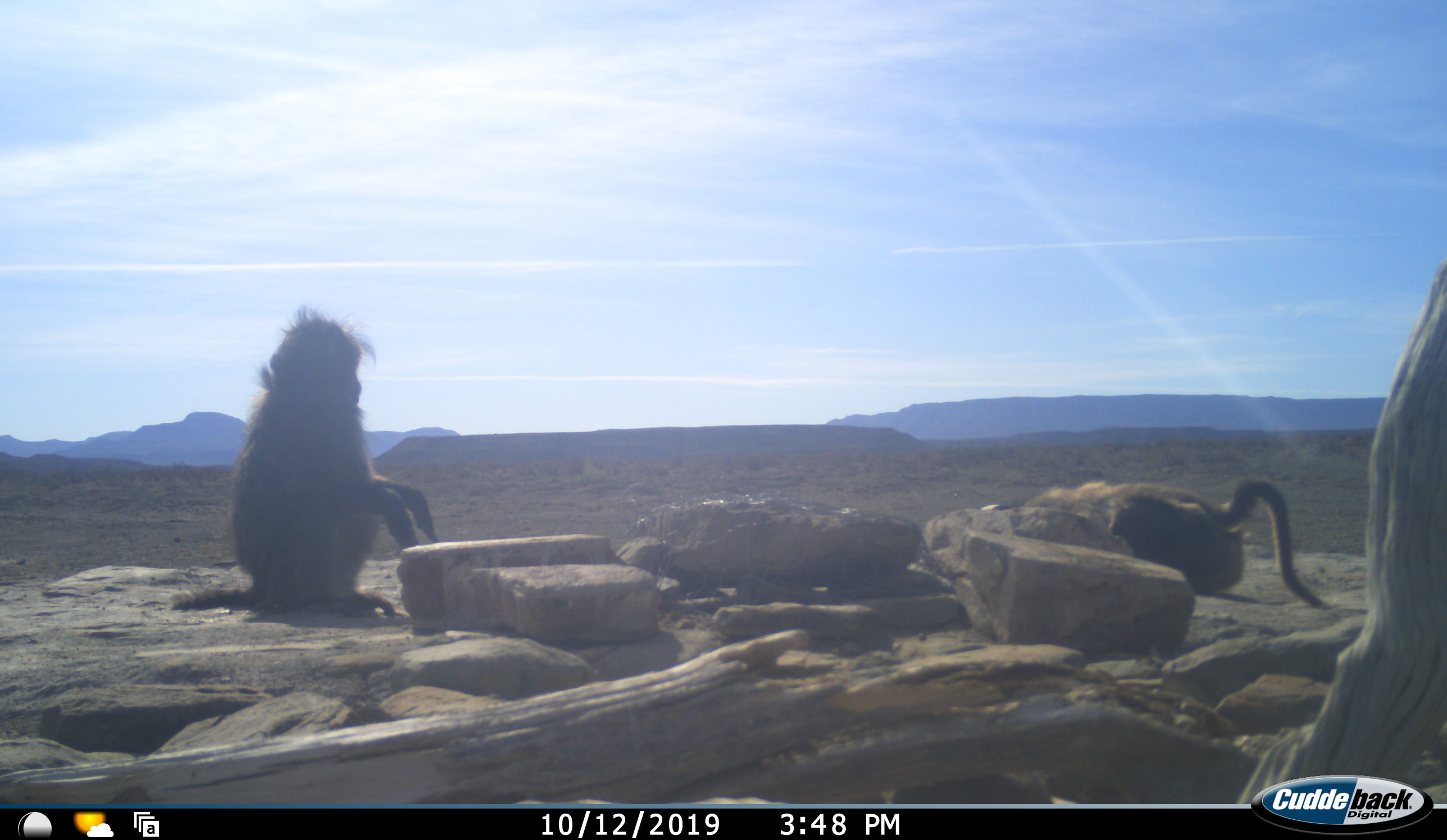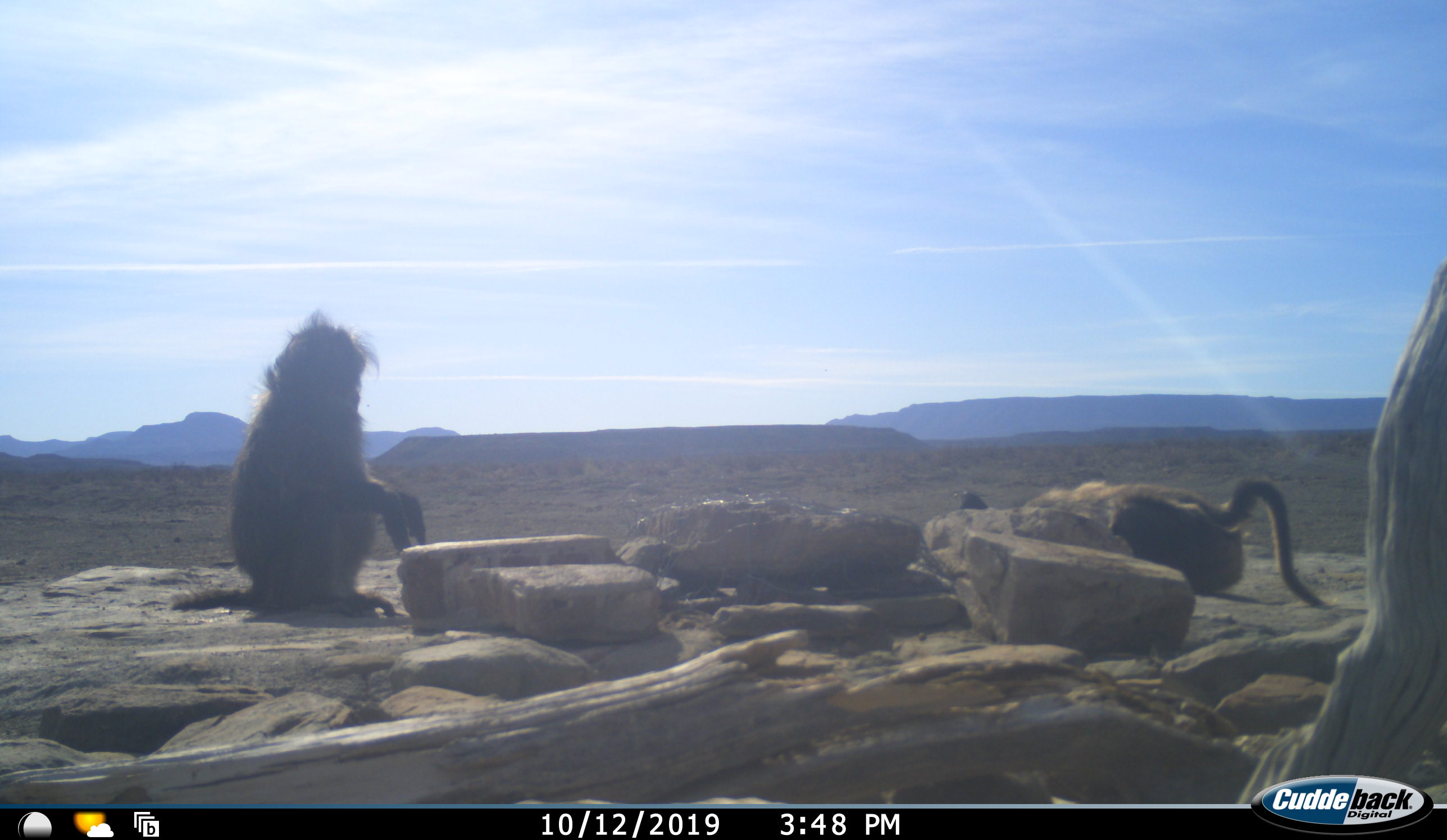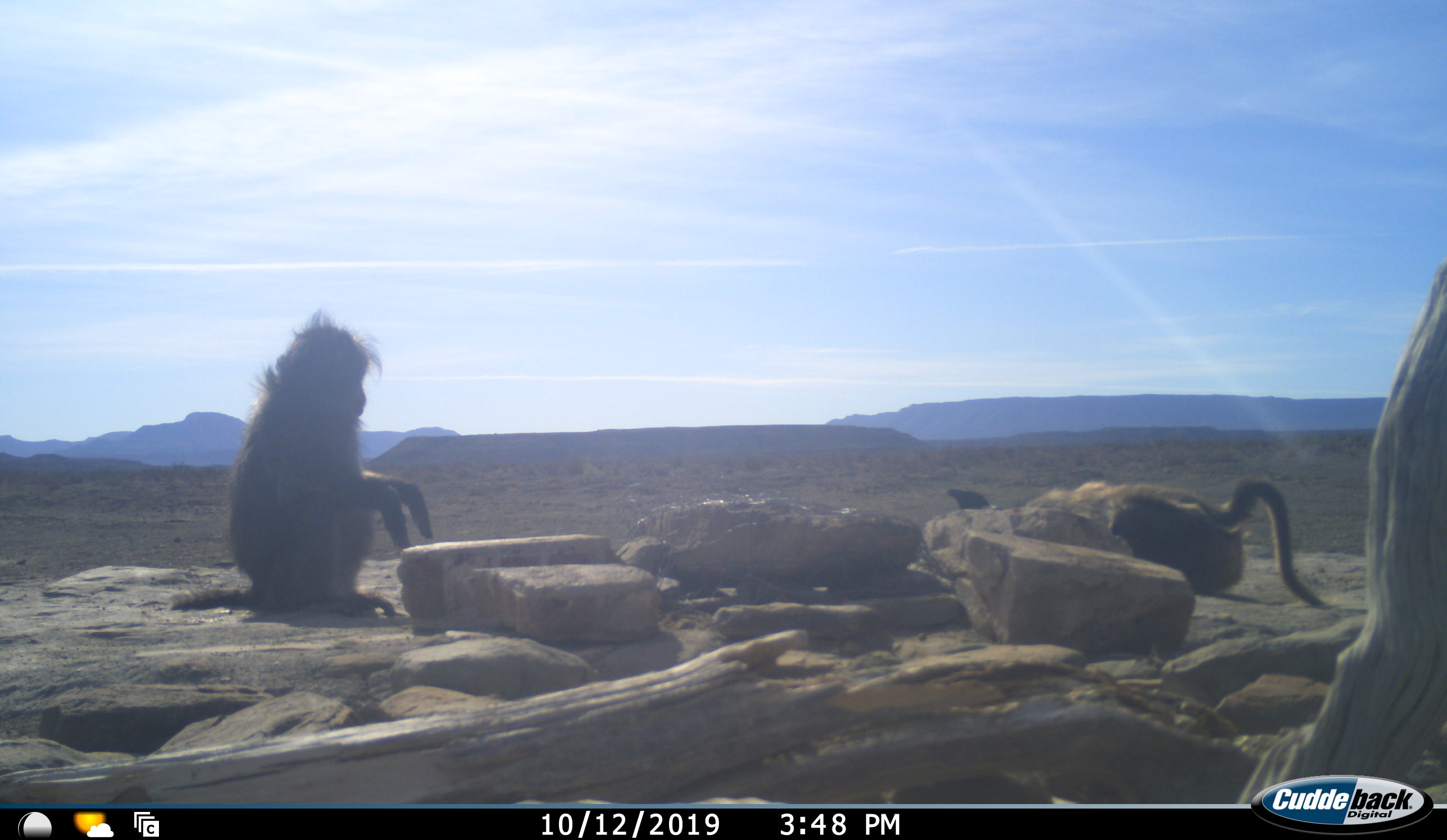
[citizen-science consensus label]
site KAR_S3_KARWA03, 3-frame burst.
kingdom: Animalia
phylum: Chordata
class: Mammalia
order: Primates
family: Cercopithecidae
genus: Papio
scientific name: Papio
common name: baboon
Baboon (Papio), count 2. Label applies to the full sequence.